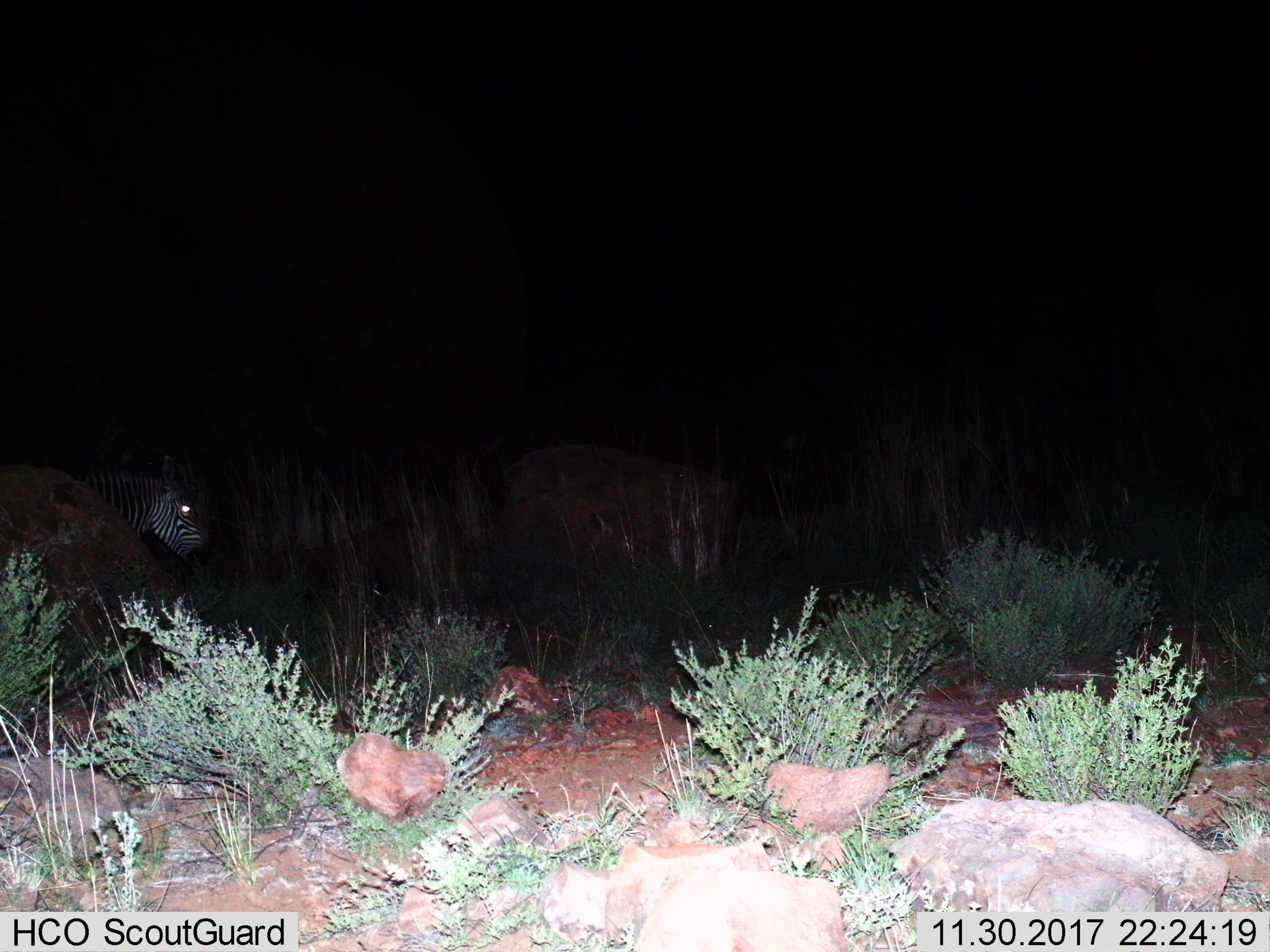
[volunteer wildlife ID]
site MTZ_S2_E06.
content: unidentified animal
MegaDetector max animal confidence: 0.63